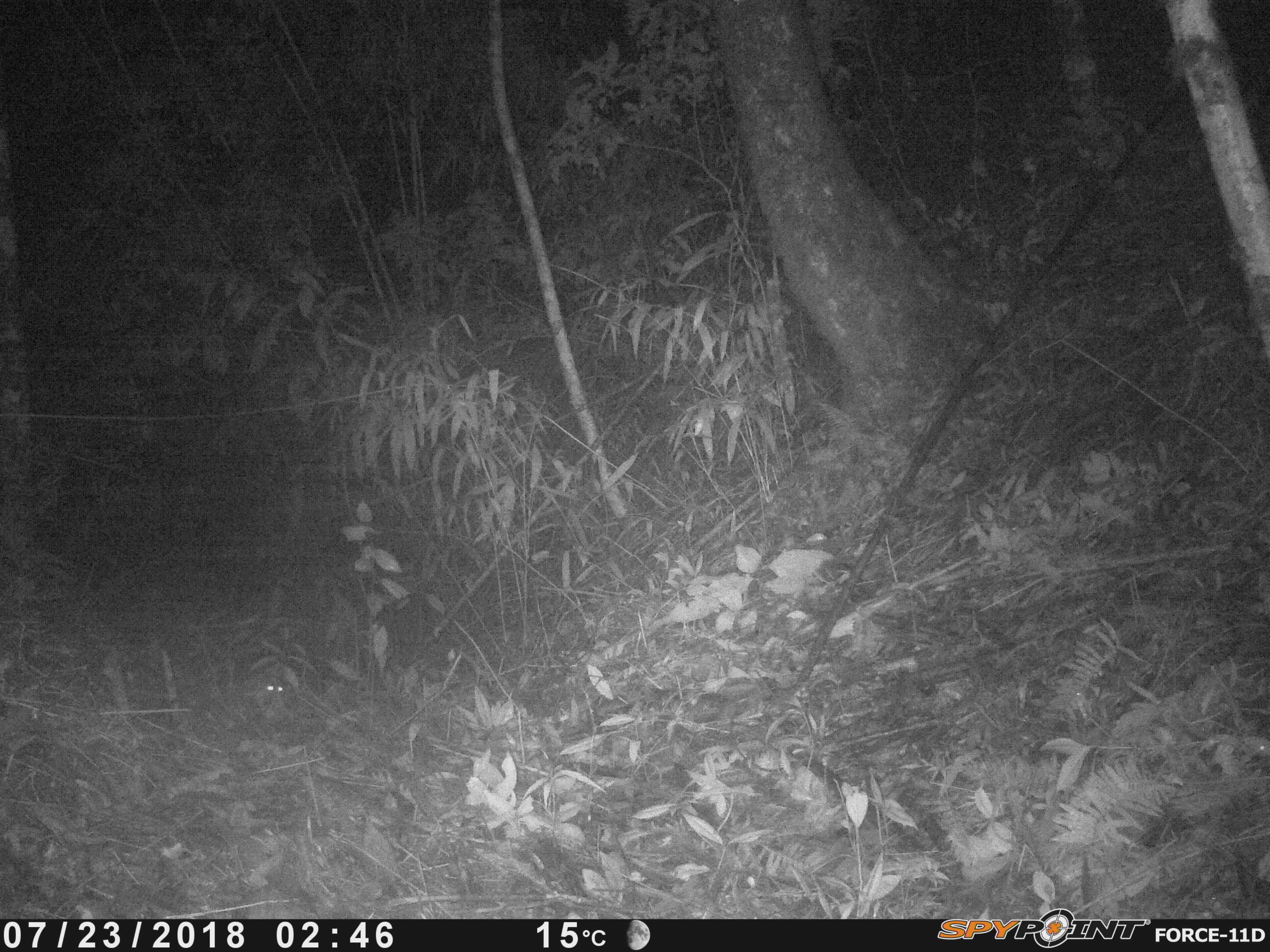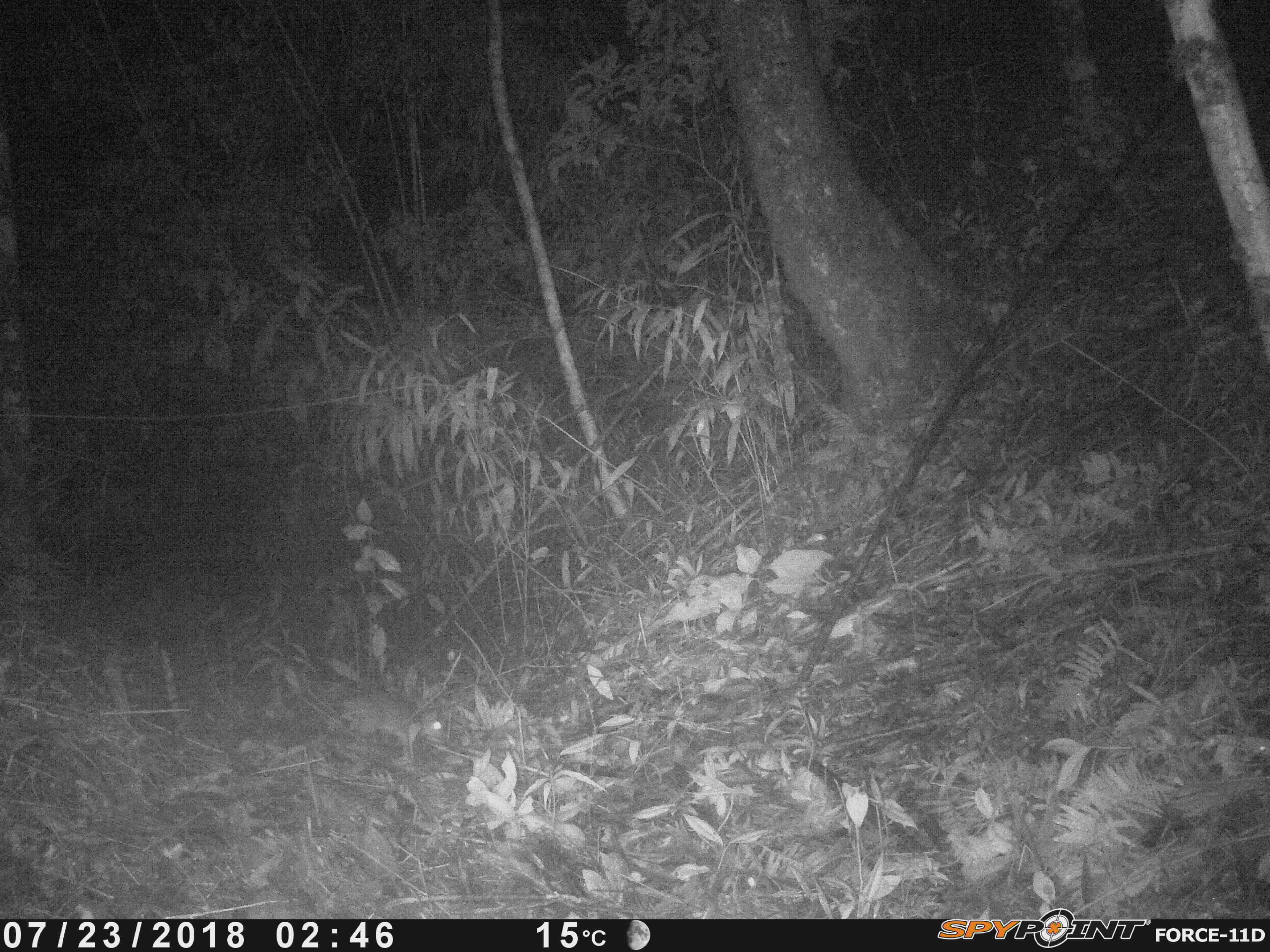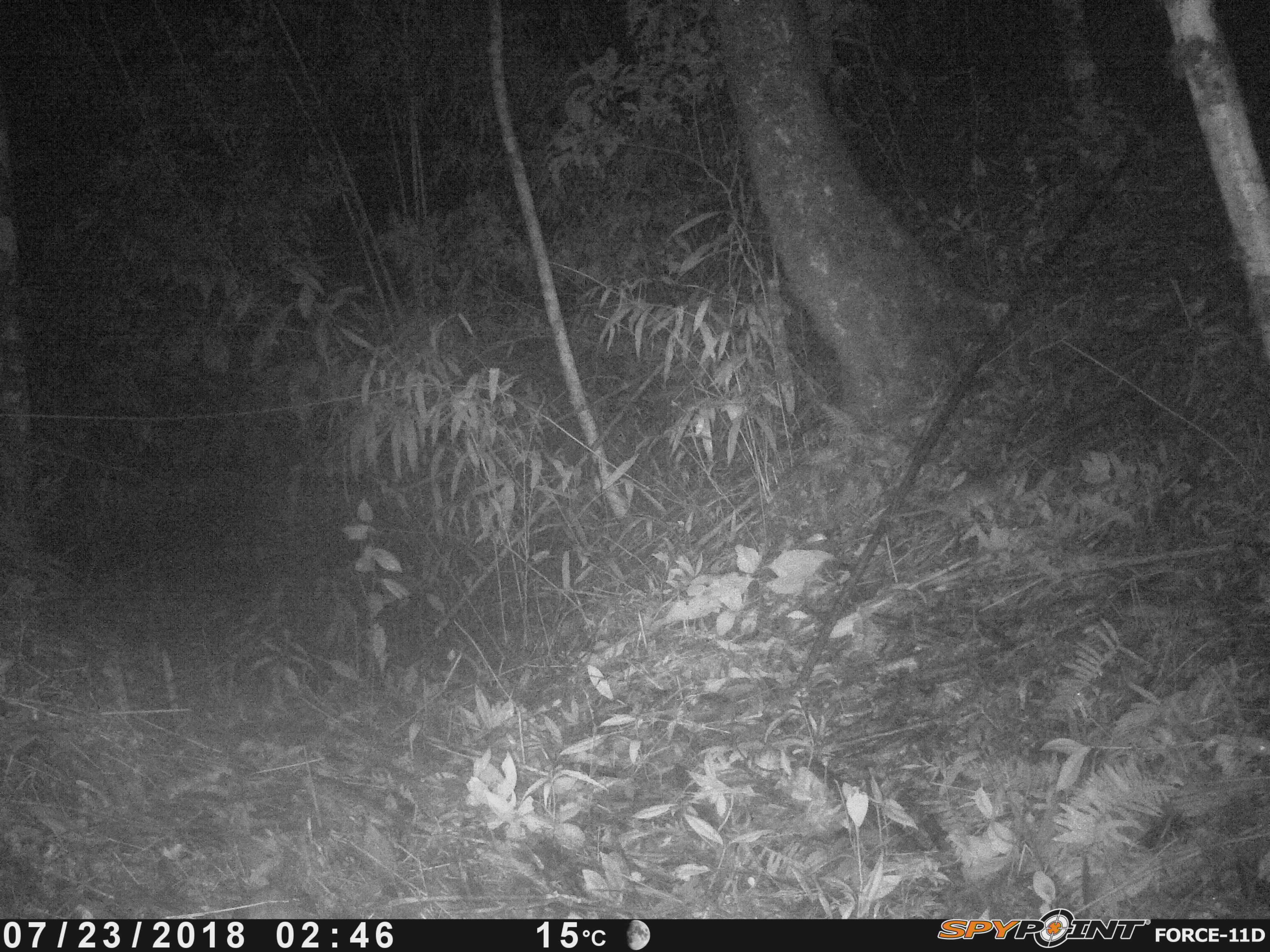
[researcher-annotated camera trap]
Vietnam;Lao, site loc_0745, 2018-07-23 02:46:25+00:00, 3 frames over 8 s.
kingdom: Animalia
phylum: Chordata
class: Mammalia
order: Rodentia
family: Muridae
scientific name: Muridae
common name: old-world mice and rats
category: unidentified murid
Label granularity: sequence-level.